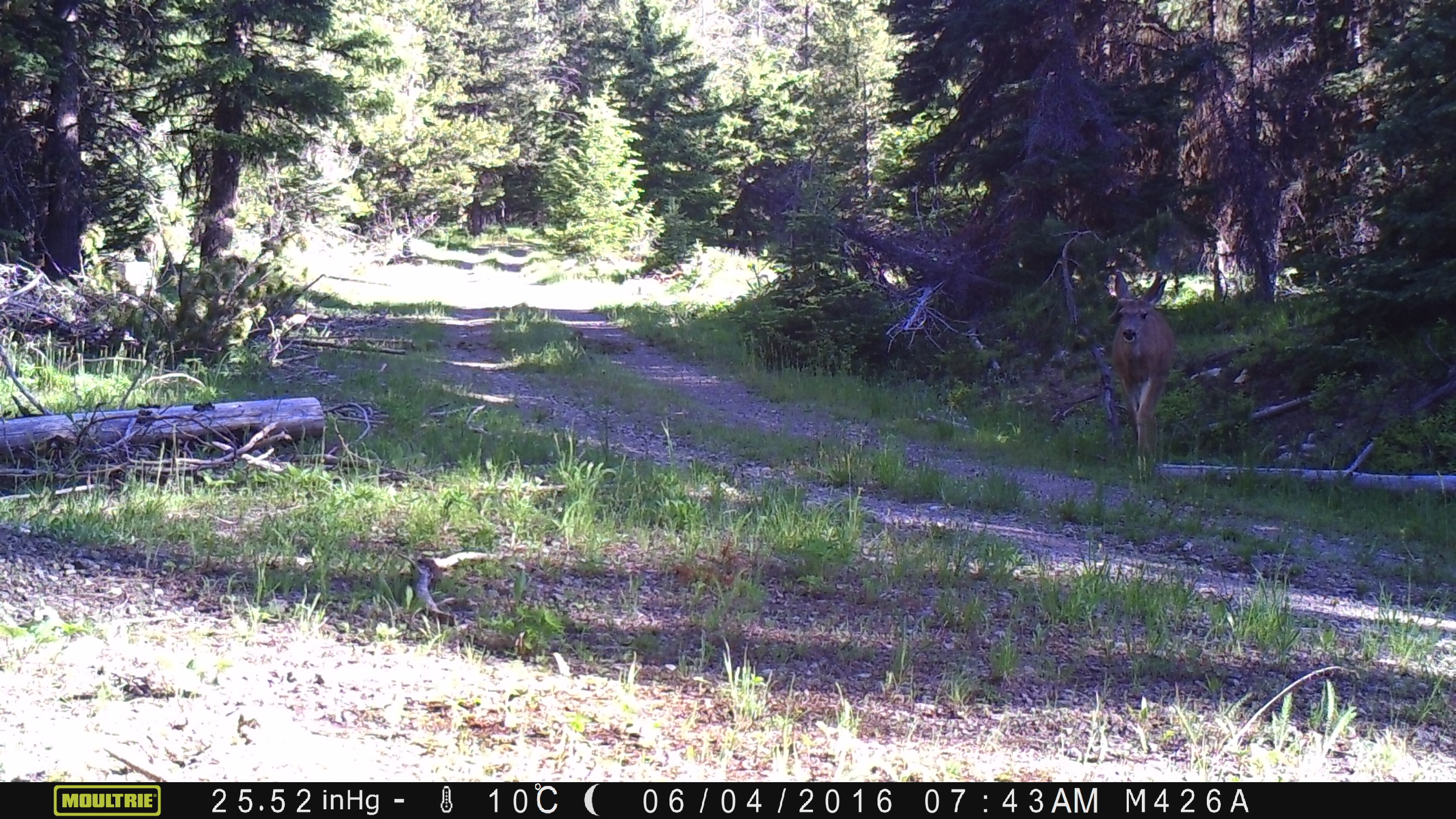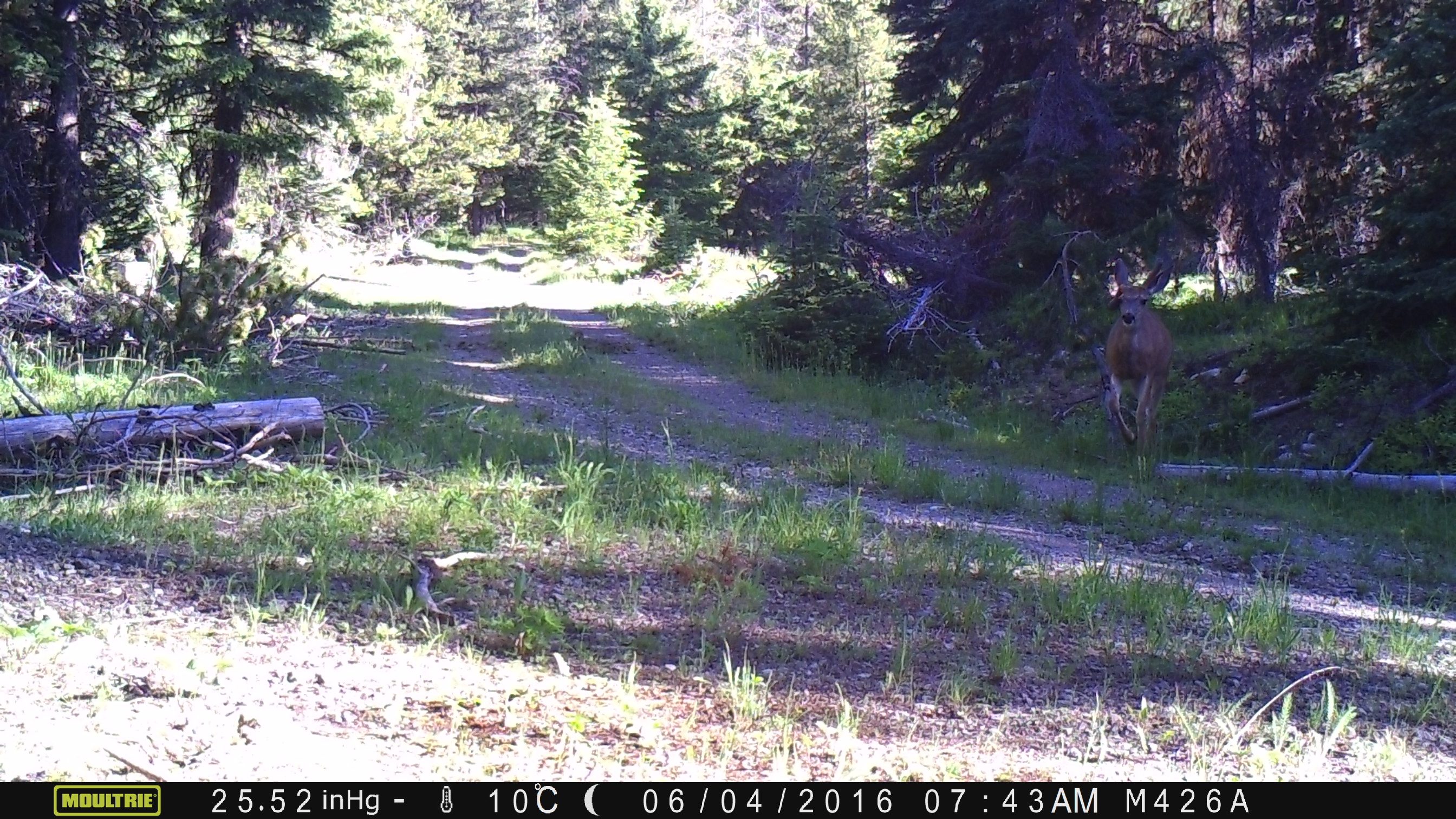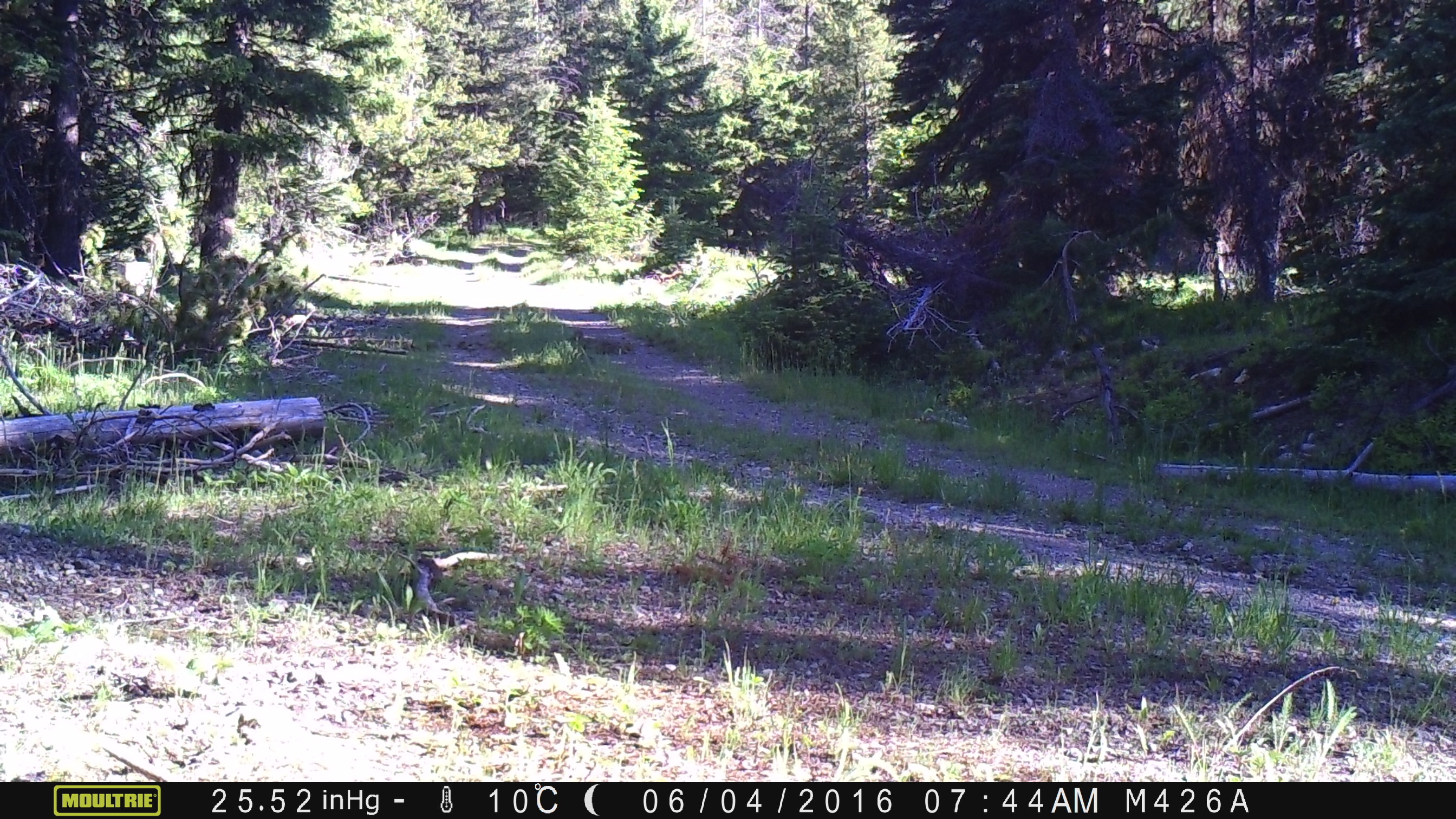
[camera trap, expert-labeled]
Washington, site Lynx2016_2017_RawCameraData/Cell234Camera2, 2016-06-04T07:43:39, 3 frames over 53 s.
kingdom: Animalia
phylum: Chordata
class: Mammalia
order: Artiodactyla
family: Cervidae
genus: Odocoileus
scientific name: Odocoileus hemionus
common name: mule deer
Odocoileus hemionus (mule deer). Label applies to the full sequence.